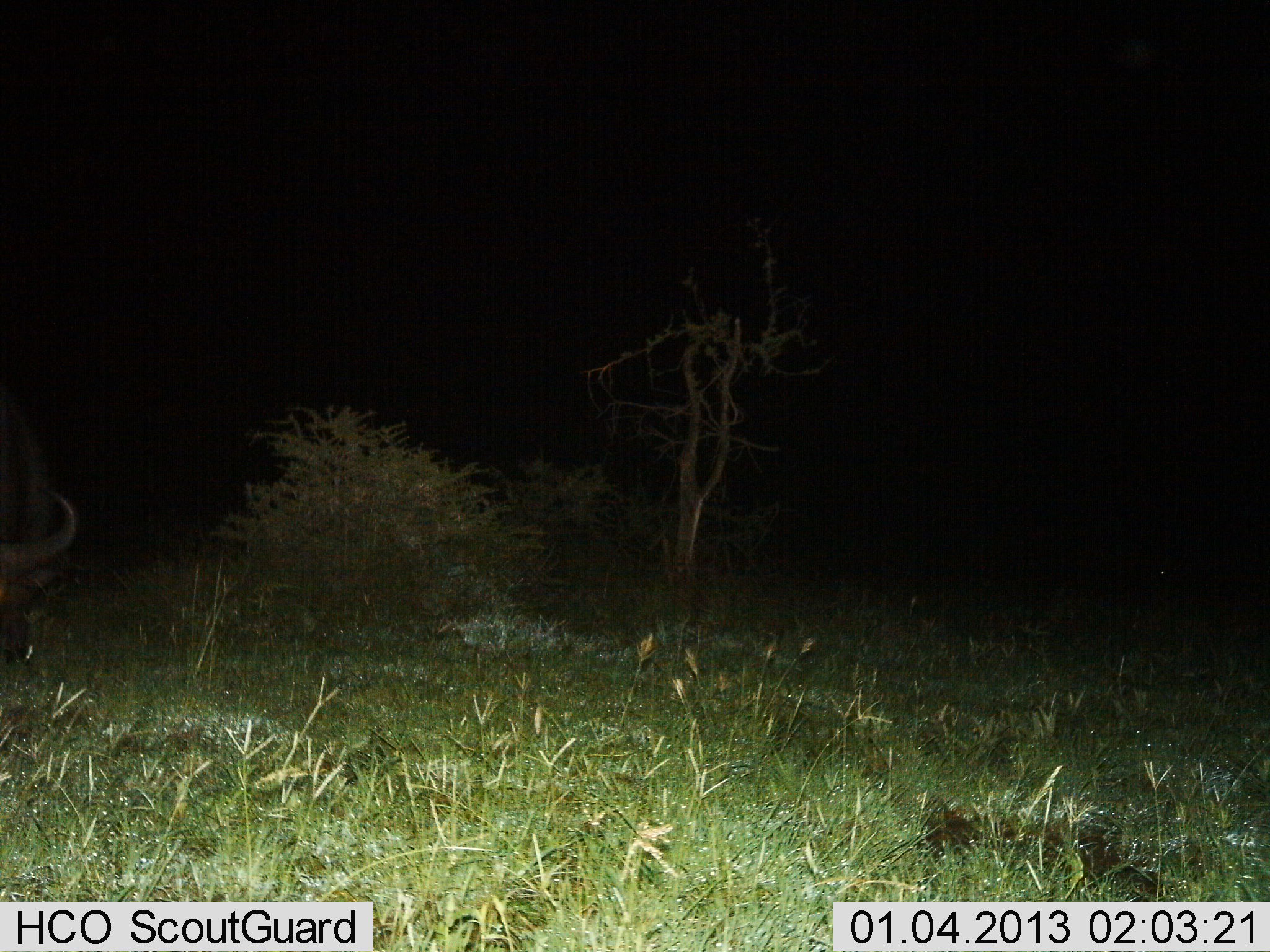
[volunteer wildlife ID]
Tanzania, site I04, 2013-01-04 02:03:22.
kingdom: Animalia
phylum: Chordata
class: Mammalia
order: Artiodactyla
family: Bovidae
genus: Syncerus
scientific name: Syncerus caffer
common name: cape buffalo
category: buffalo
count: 1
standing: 38%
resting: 4%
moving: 8%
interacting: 0%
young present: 0%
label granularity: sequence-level